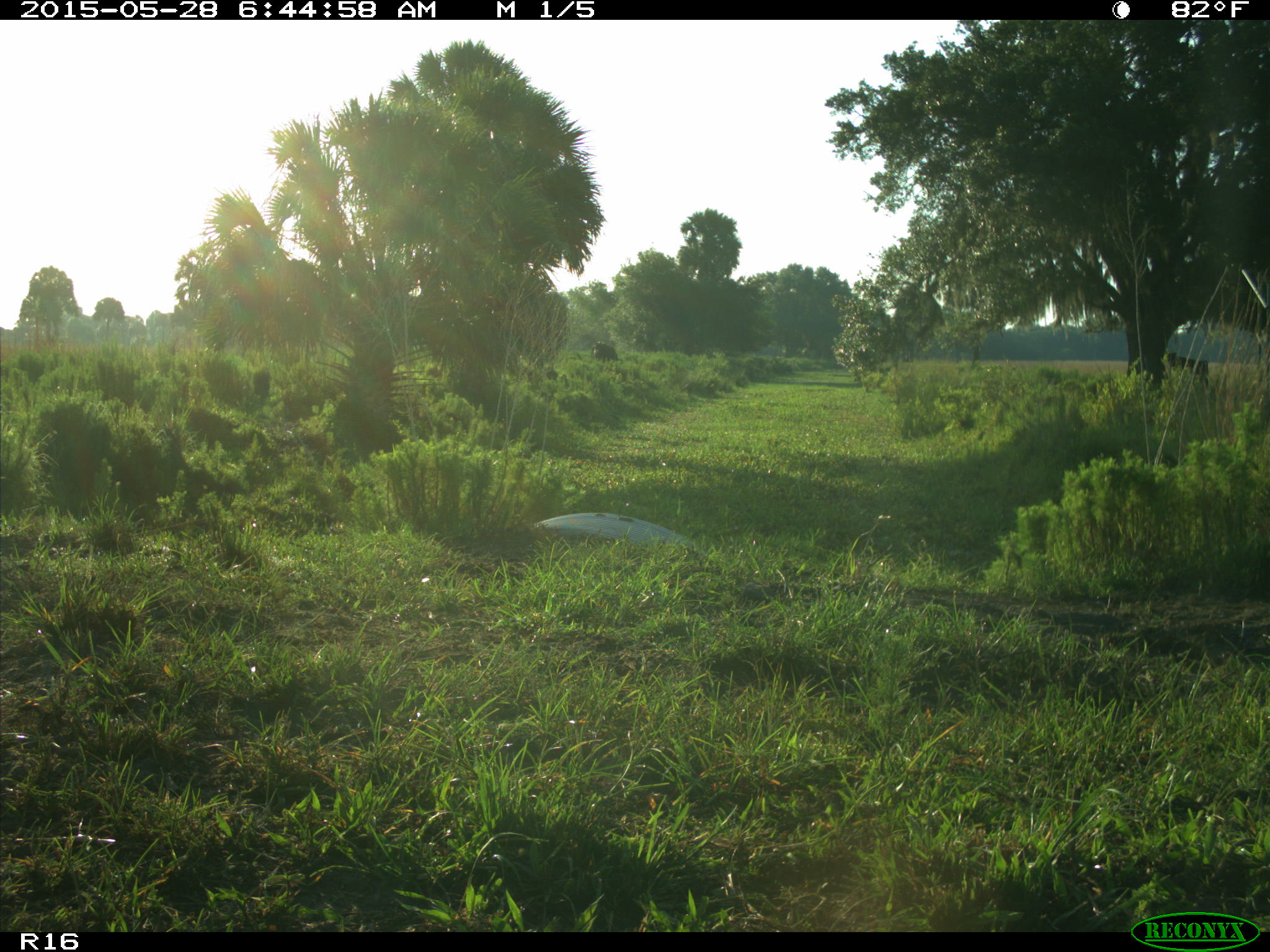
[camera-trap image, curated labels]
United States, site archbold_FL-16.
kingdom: Animalia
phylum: Chordata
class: Mammalia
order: Artiodactyla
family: Bovidae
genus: Bos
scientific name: Bos taurus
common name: domestic cow